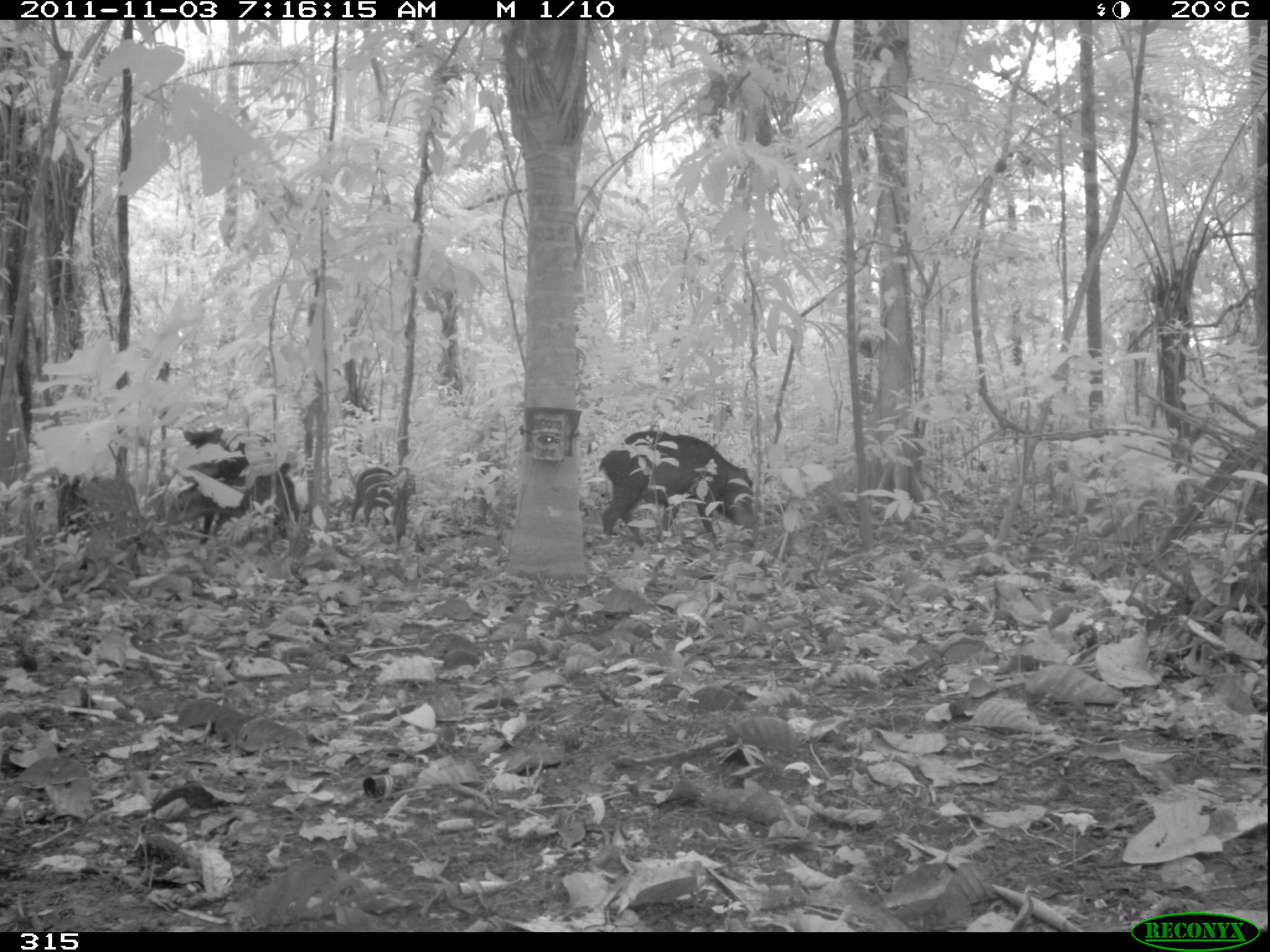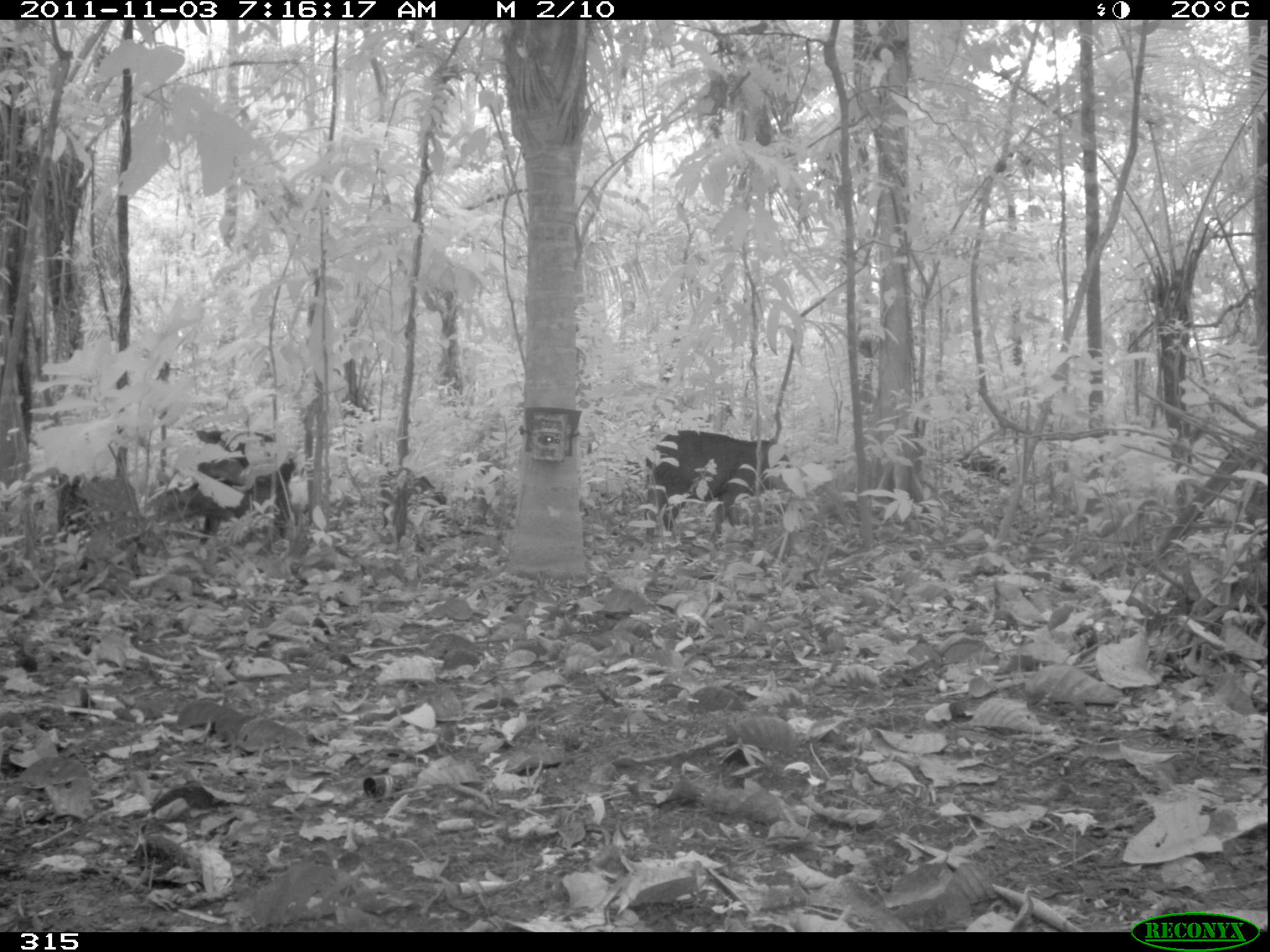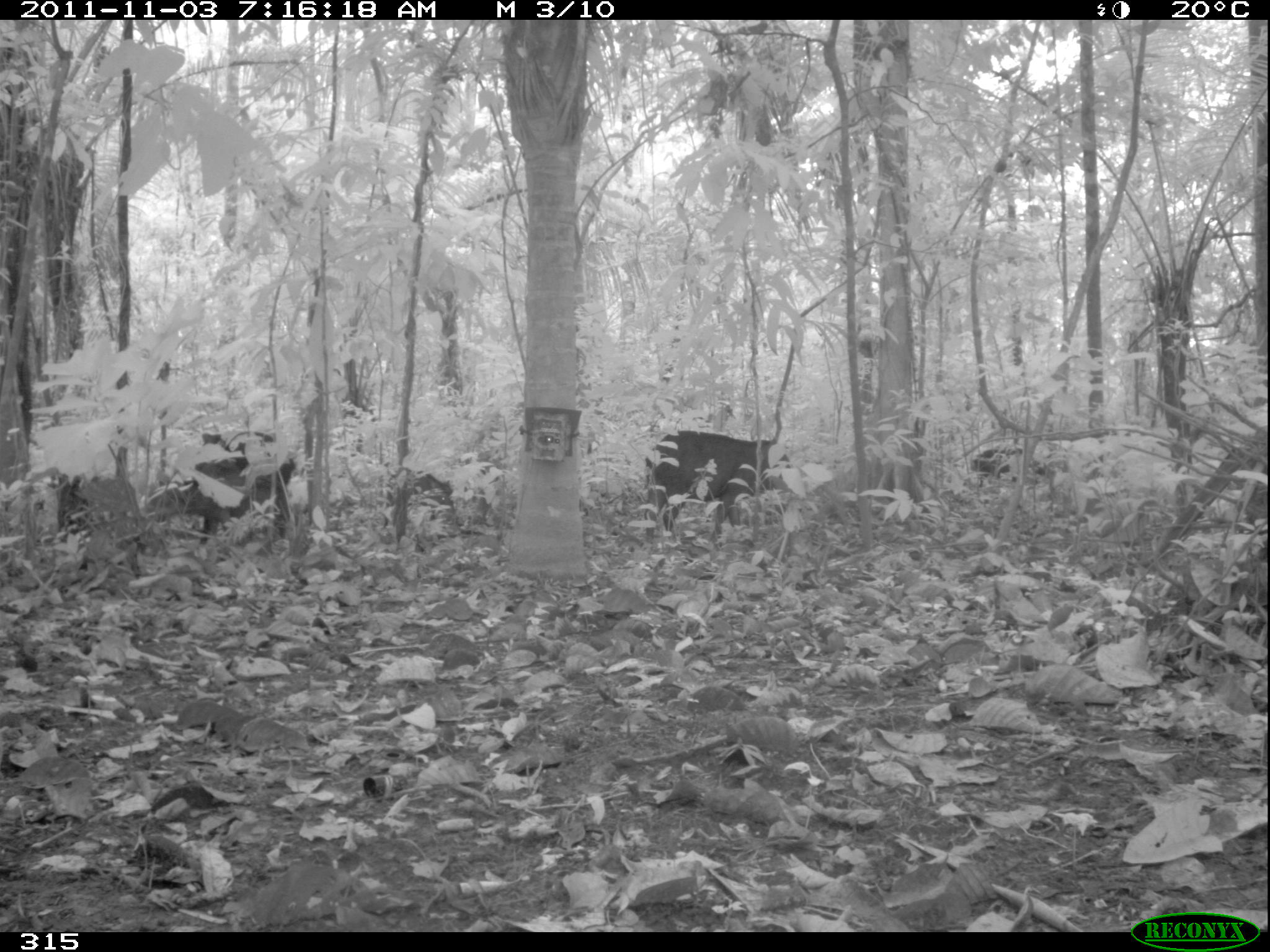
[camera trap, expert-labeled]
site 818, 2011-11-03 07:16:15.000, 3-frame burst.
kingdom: Animalia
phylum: Chordata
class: Mammalia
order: Artiodactyla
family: Tayassuidae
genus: Tayassu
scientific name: Tayassu pecari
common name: white-lipped peccary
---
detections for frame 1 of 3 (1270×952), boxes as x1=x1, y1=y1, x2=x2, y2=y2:
tayassu pecari: x1=598, y1=430, x2=754, y2=546; x1=182, y1=426, x2=300, y2=544; x1=350, y1=467, x2=400, y2=529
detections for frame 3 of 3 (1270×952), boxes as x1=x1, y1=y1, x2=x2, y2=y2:
tayassu pecari: x1=644, y1=429, x2=793, y2=543; x1=179, y1=429, x2=295, y2=546; x1=379, y1=467, x2=456, y2=517; x1=973, y1=446, x2=1054, y2=489